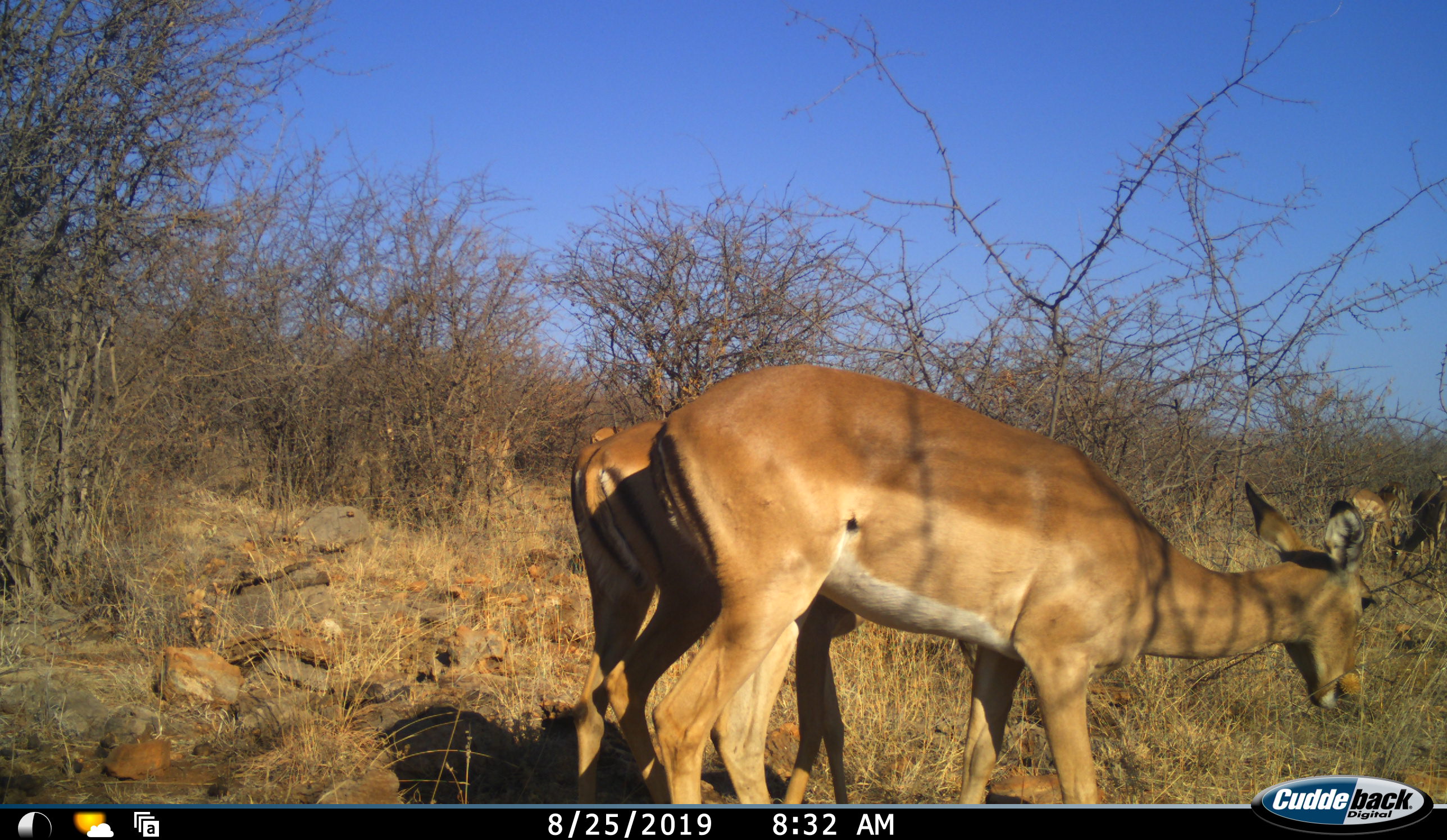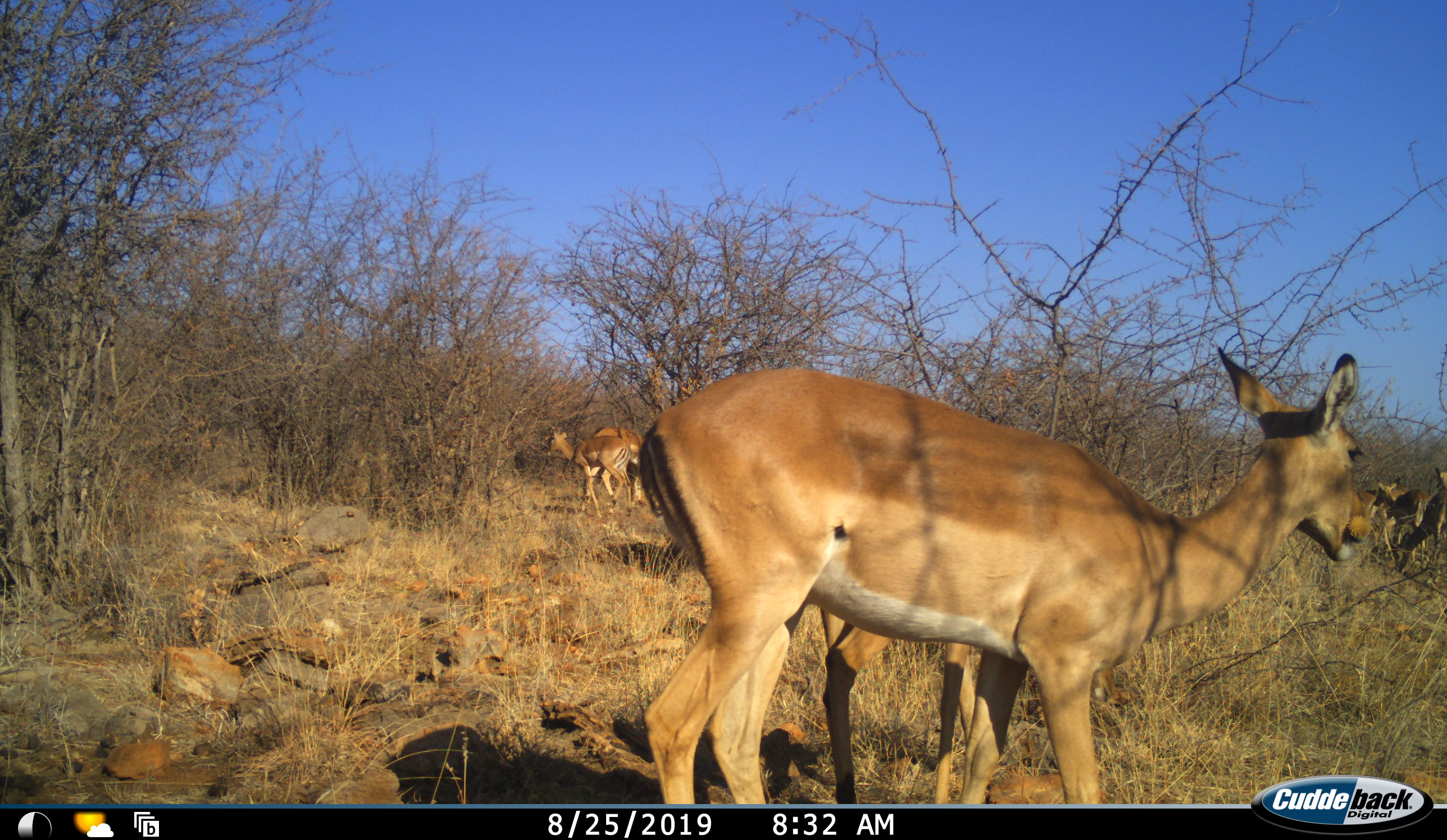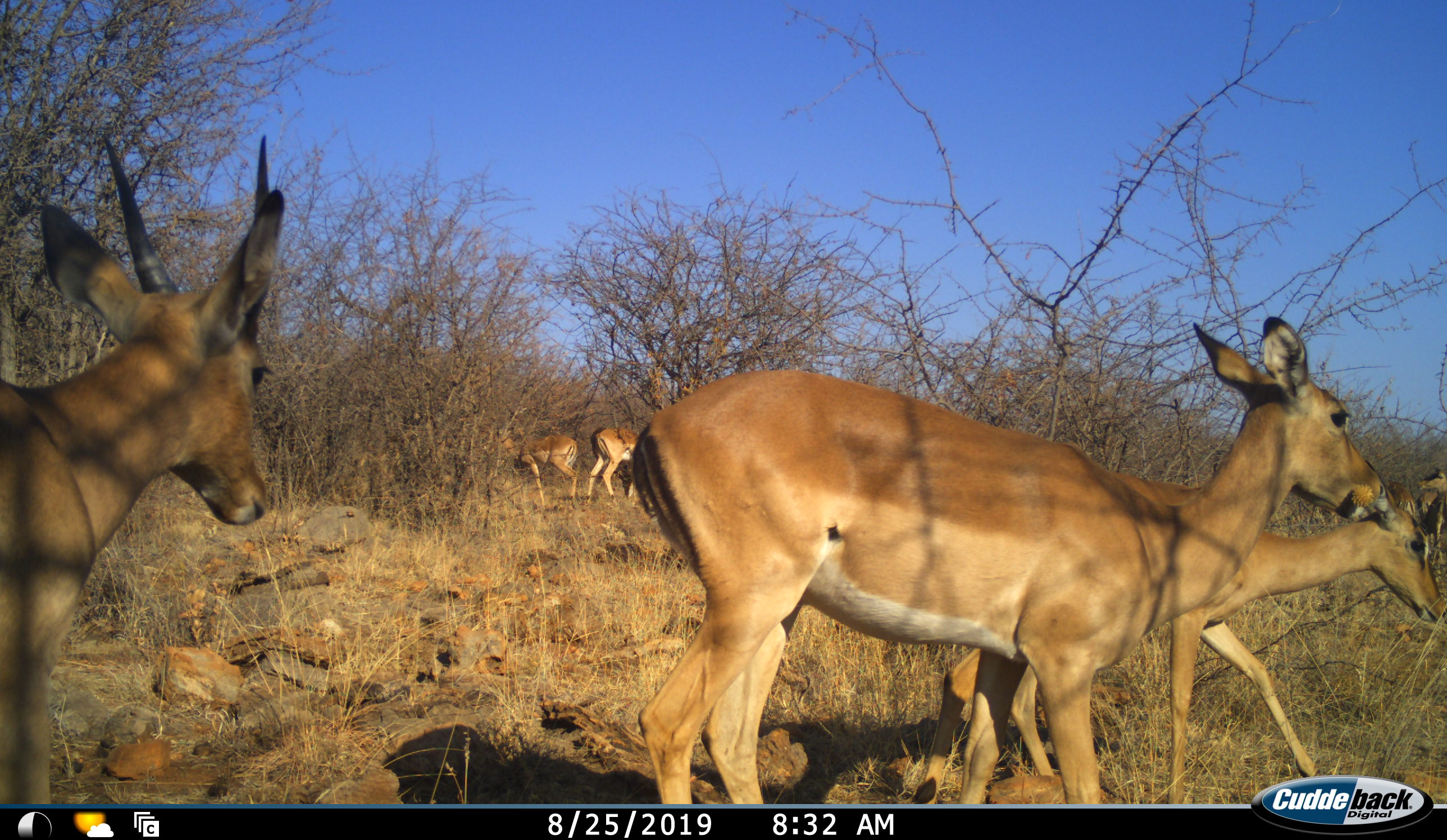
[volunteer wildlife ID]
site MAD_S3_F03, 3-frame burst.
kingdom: Animalia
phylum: Chordata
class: Mammalia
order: Artiodactyla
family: Bovidae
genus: Aepyceros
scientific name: Aepyceros melampus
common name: impala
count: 7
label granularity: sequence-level